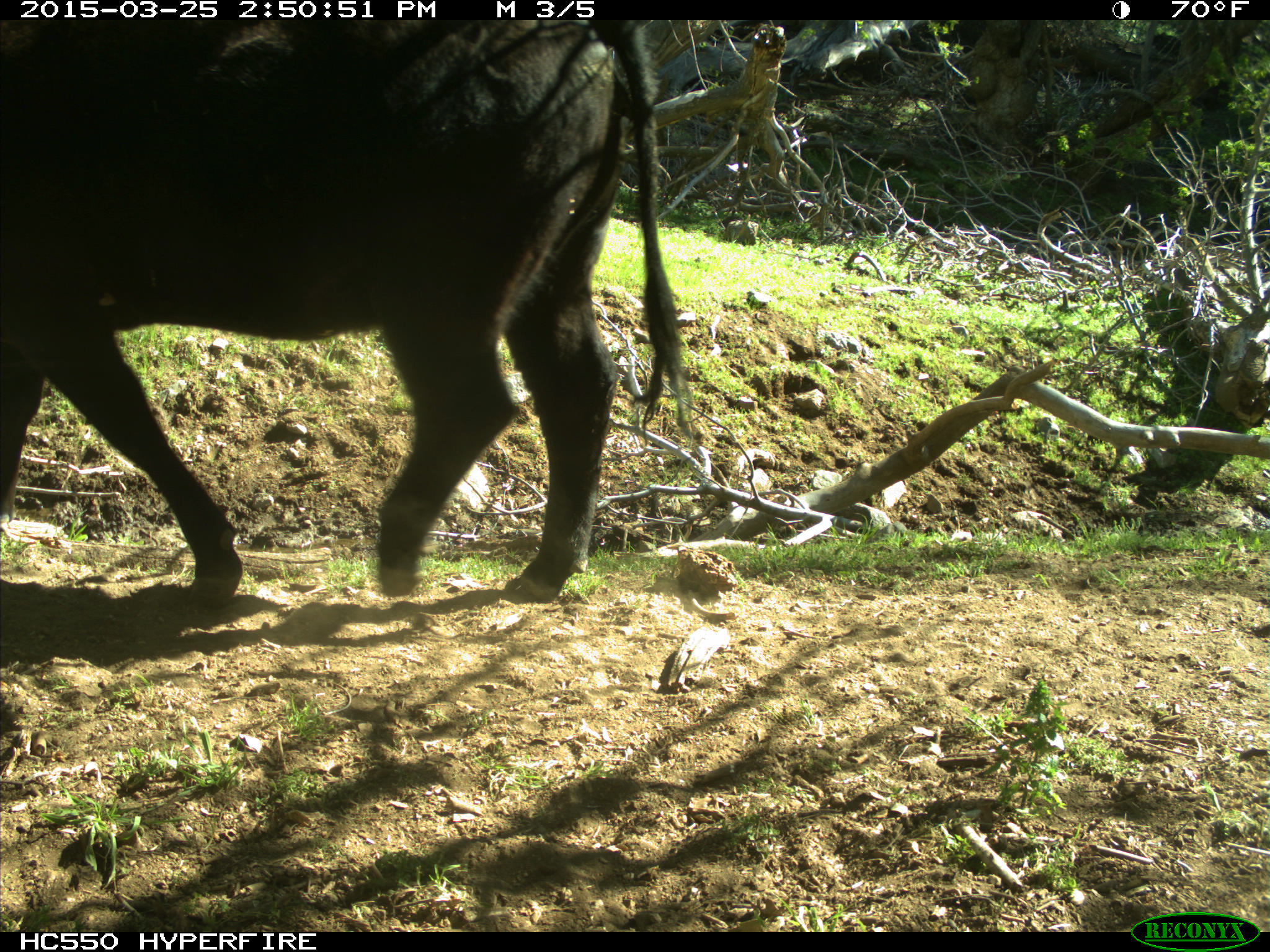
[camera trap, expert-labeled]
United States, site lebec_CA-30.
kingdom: Animalia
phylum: Chordata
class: Mammalia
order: Artiodactyla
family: Bovidae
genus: Bos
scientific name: Bos taurus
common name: domestic cow